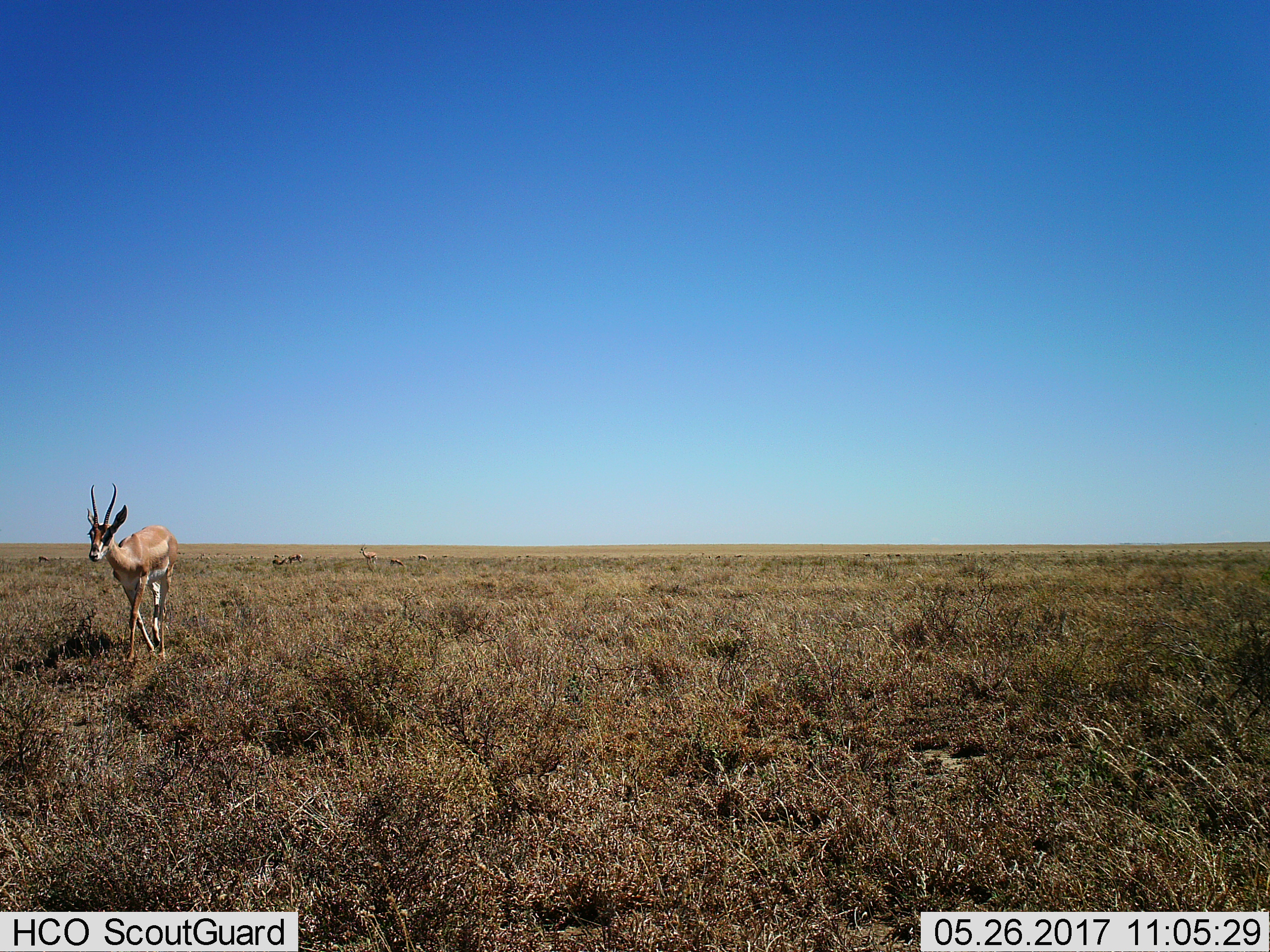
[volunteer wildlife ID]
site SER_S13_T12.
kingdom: Animalia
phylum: Chordata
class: Mammalia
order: Artiodactyla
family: Bovidae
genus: Nanger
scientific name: Nanger granti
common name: grant's gazelle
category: gazellegrants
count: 3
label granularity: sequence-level